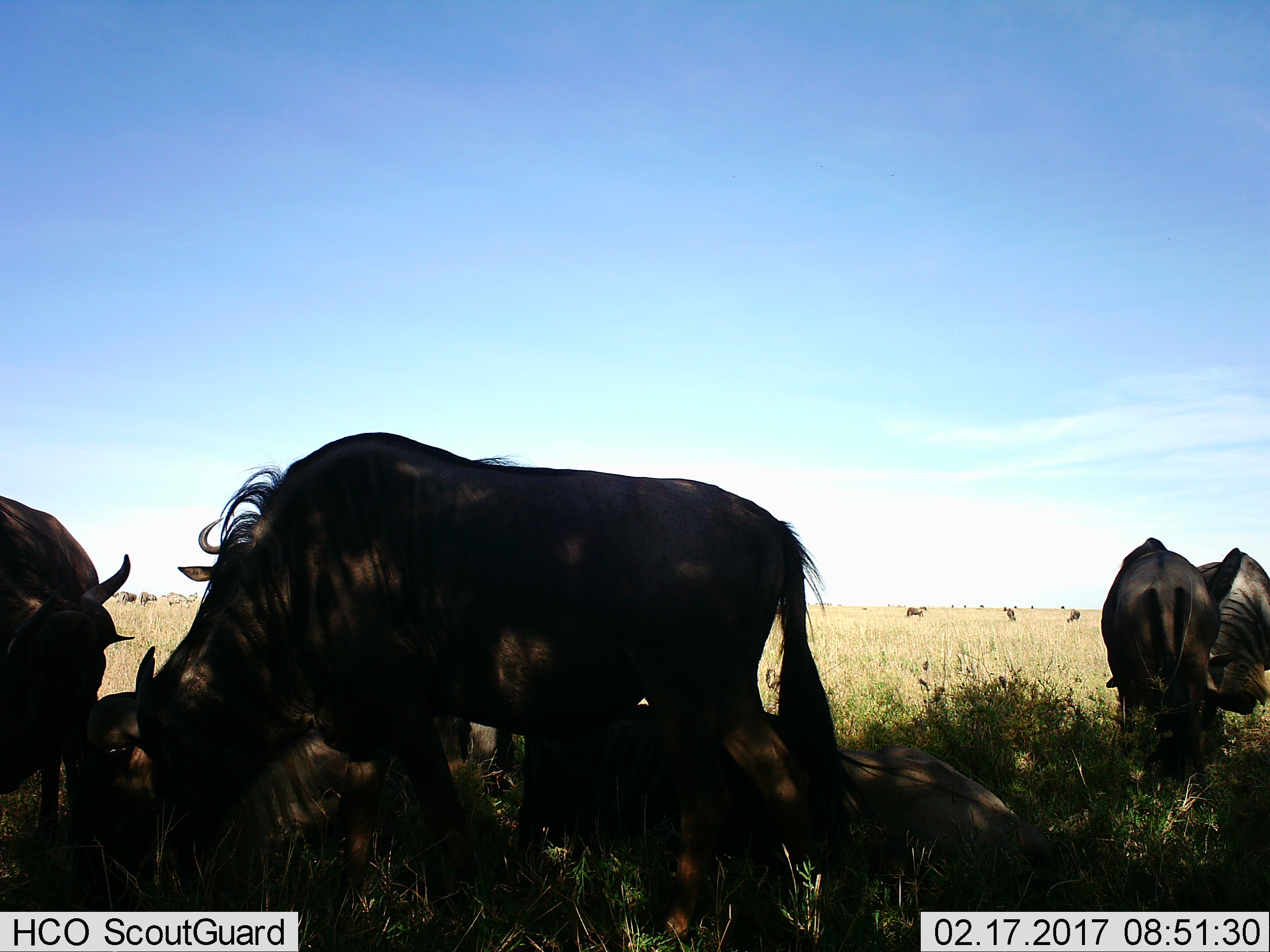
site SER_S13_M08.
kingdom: Animalia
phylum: Chordata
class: Mammalia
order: Artiodactyla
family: Bovidae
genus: Connochaetes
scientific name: Connochaetes taurinus taurinus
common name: blue wildebeest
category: wildebeestblue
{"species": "wildebeestblue (blue wildebeest) (Connochaetes taurinus taurinus)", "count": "9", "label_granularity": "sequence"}